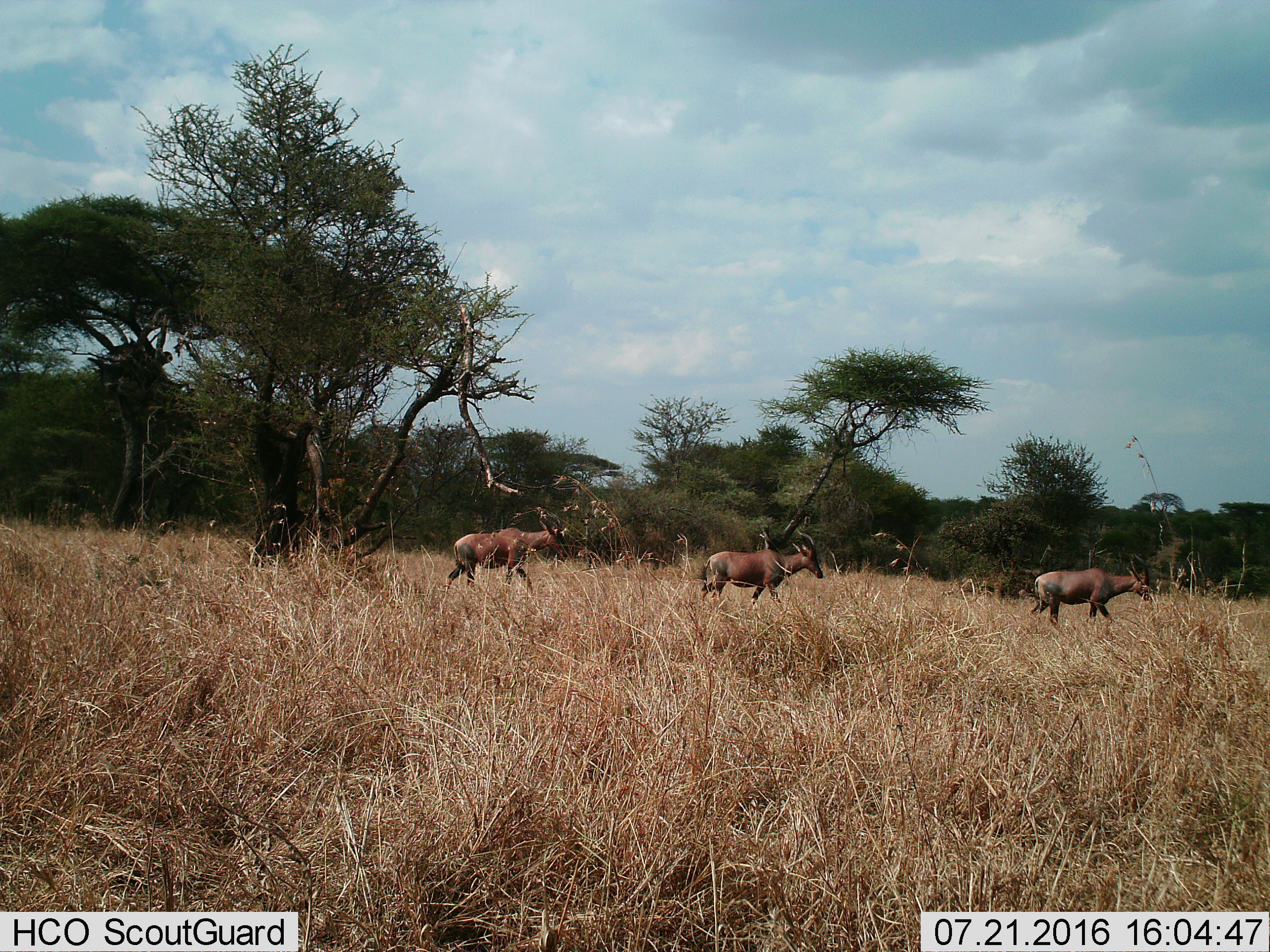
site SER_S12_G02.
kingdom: Animalia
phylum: Chordata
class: Mammalia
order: Artiodactyla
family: Bovidae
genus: Damaliscus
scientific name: Damaliscus lunatus jimela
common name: topi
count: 3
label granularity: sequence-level